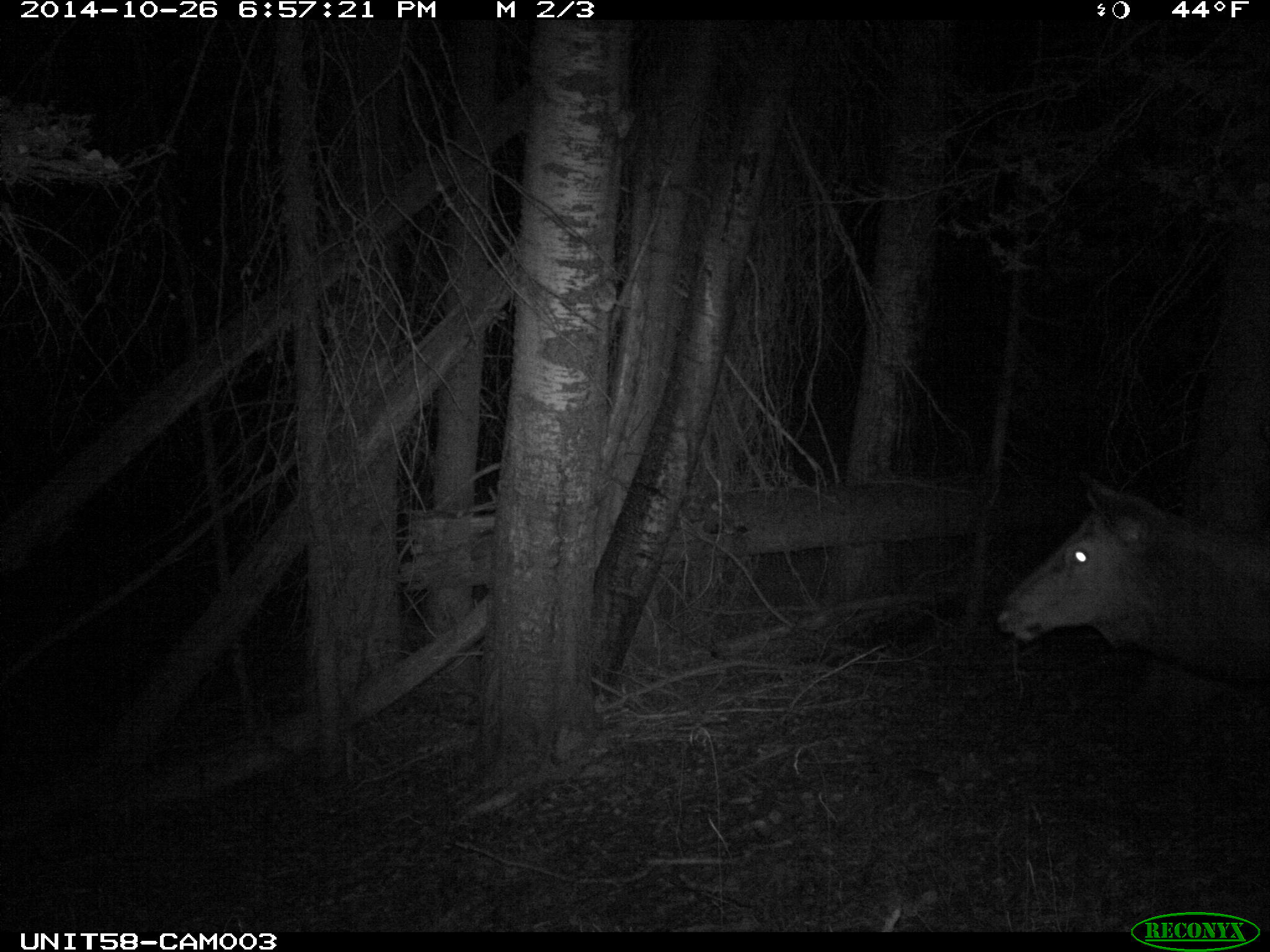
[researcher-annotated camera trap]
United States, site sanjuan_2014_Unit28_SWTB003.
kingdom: Animalia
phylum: Chordata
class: Mammalia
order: Artiodactyla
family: Cervidae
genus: Cervus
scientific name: Cervus elaphus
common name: red deer